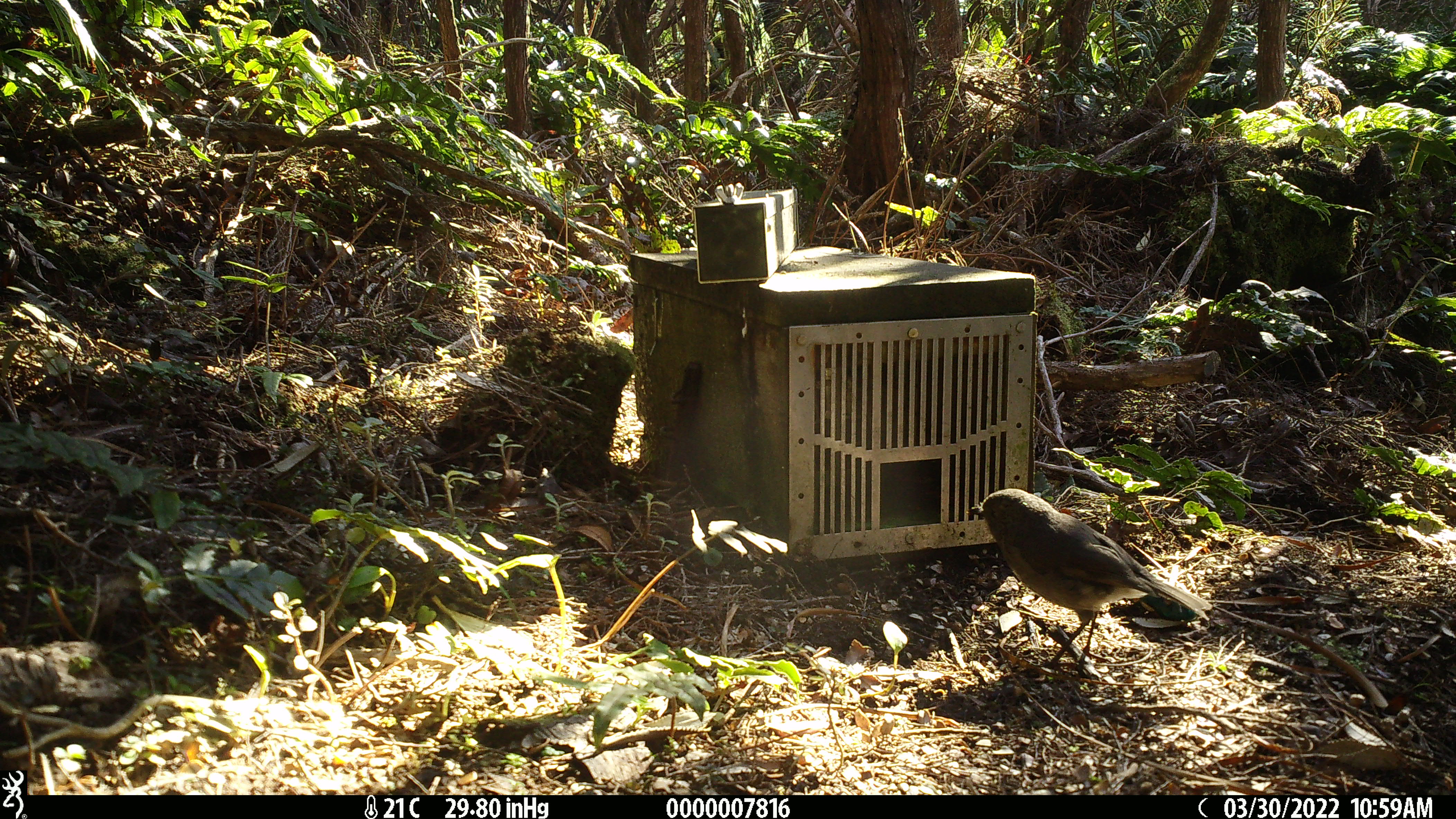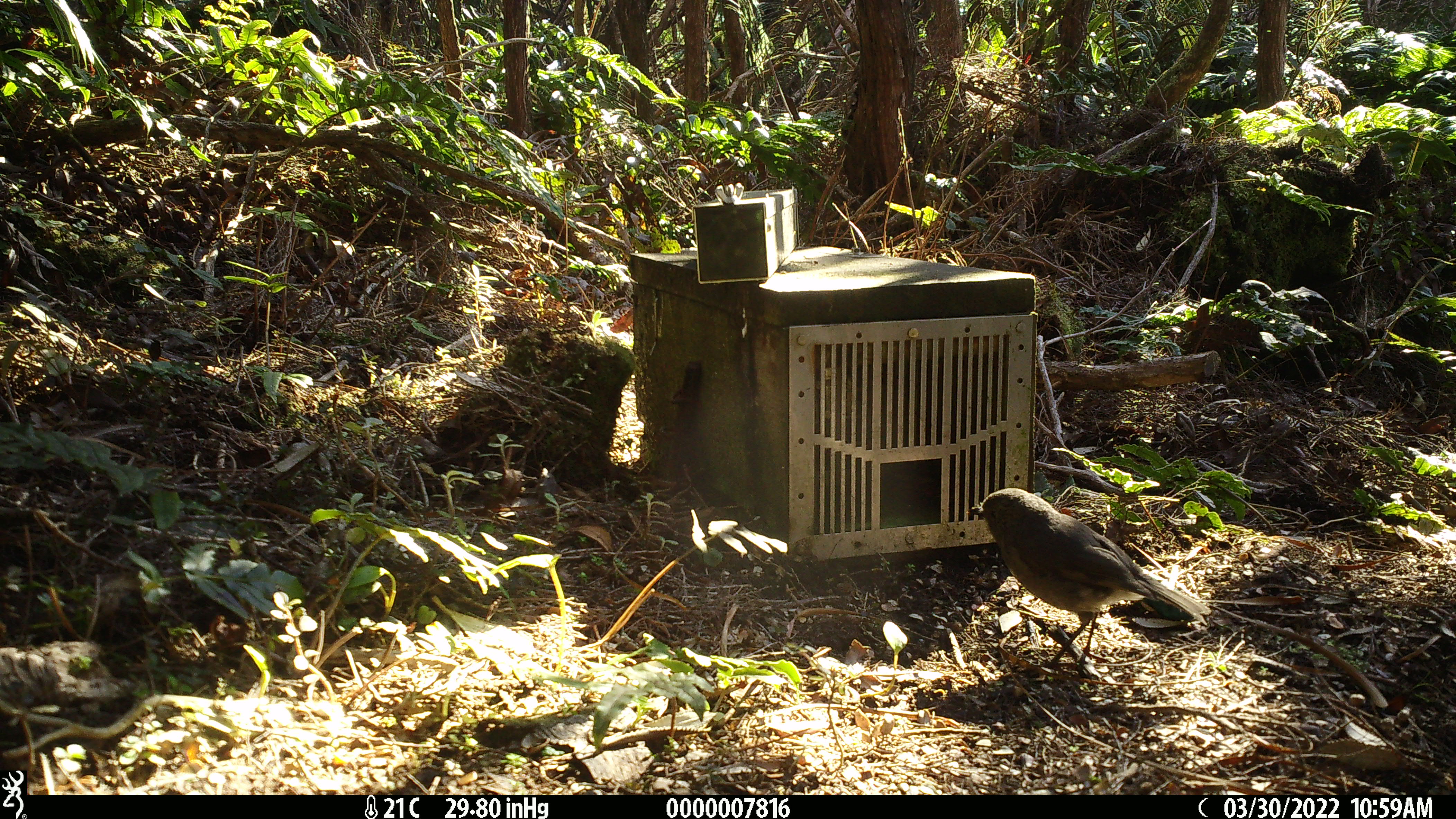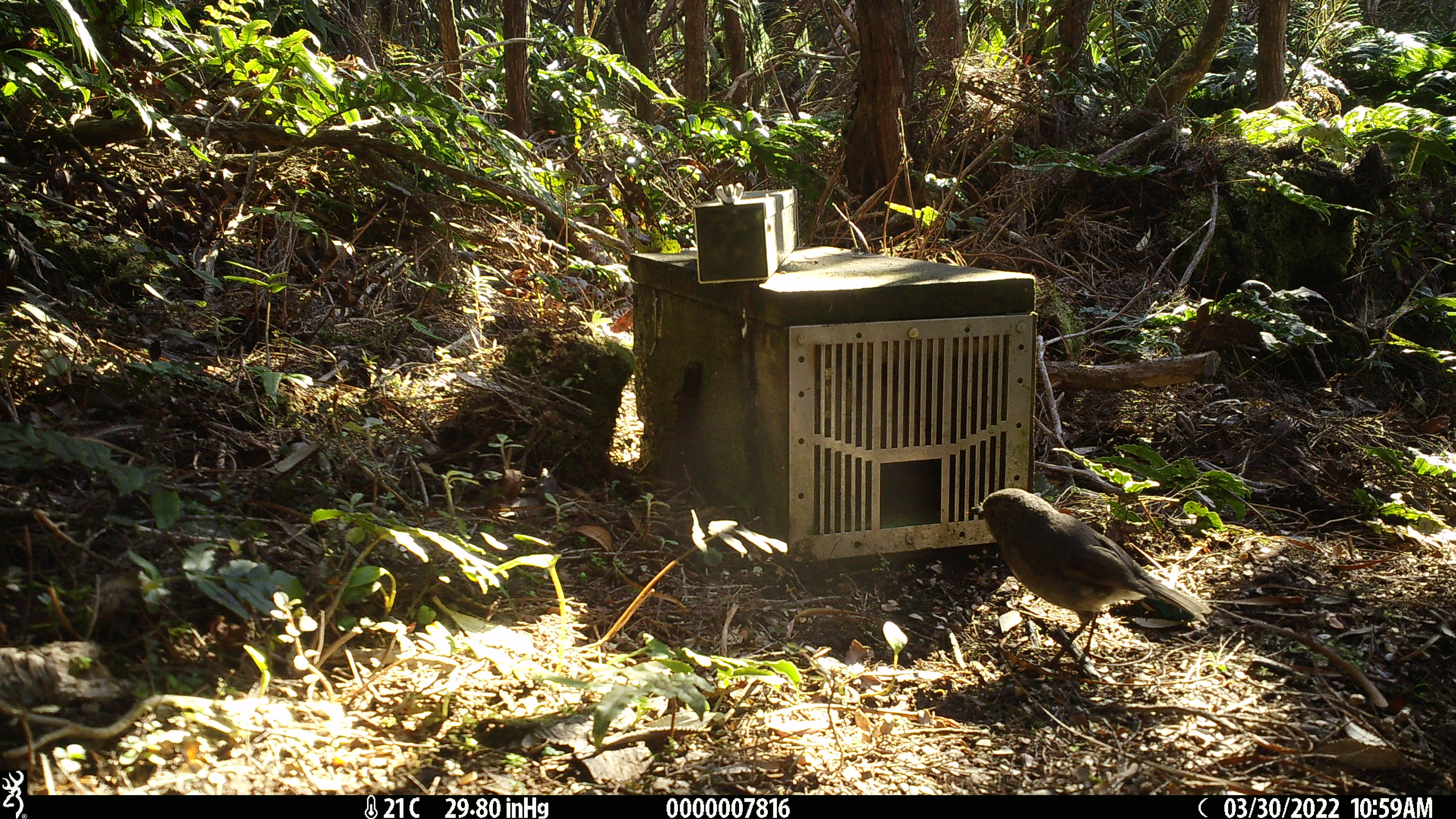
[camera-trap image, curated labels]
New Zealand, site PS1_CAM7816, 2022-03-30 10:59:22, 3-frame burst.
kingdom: Animalia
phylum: Chordata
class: Aves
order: Passeriformes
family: Petroicidae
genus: Petroica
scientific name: Petroica australis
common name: new zealand robin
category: robin